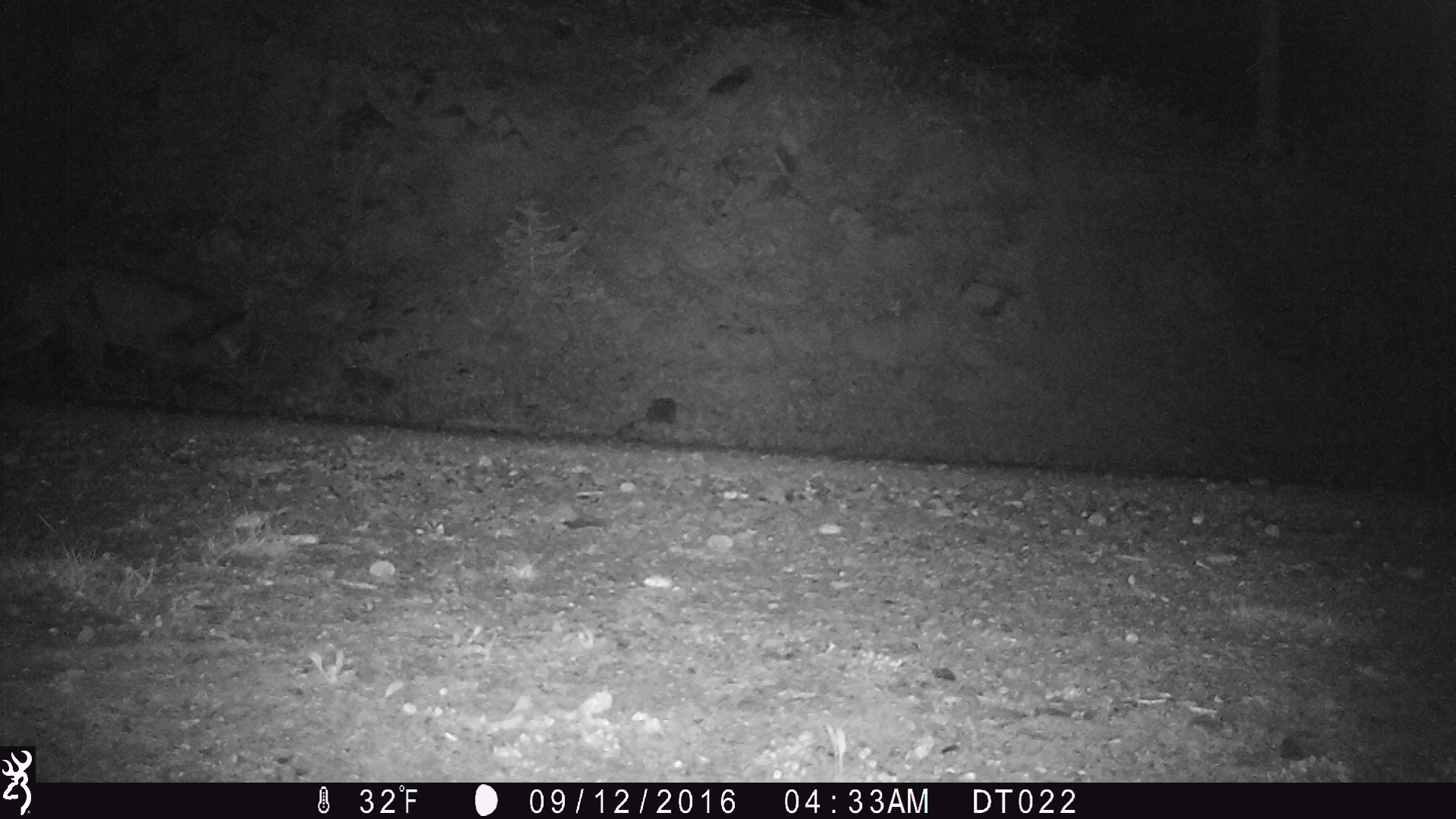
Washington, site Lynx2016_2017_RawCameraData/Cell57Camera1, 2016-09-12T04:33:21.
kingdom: Animalia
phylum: Chordata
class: Mammalia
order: Carnivora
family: Felidae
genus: Puma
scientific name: Puma concolor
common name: mountain lion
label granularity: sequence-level